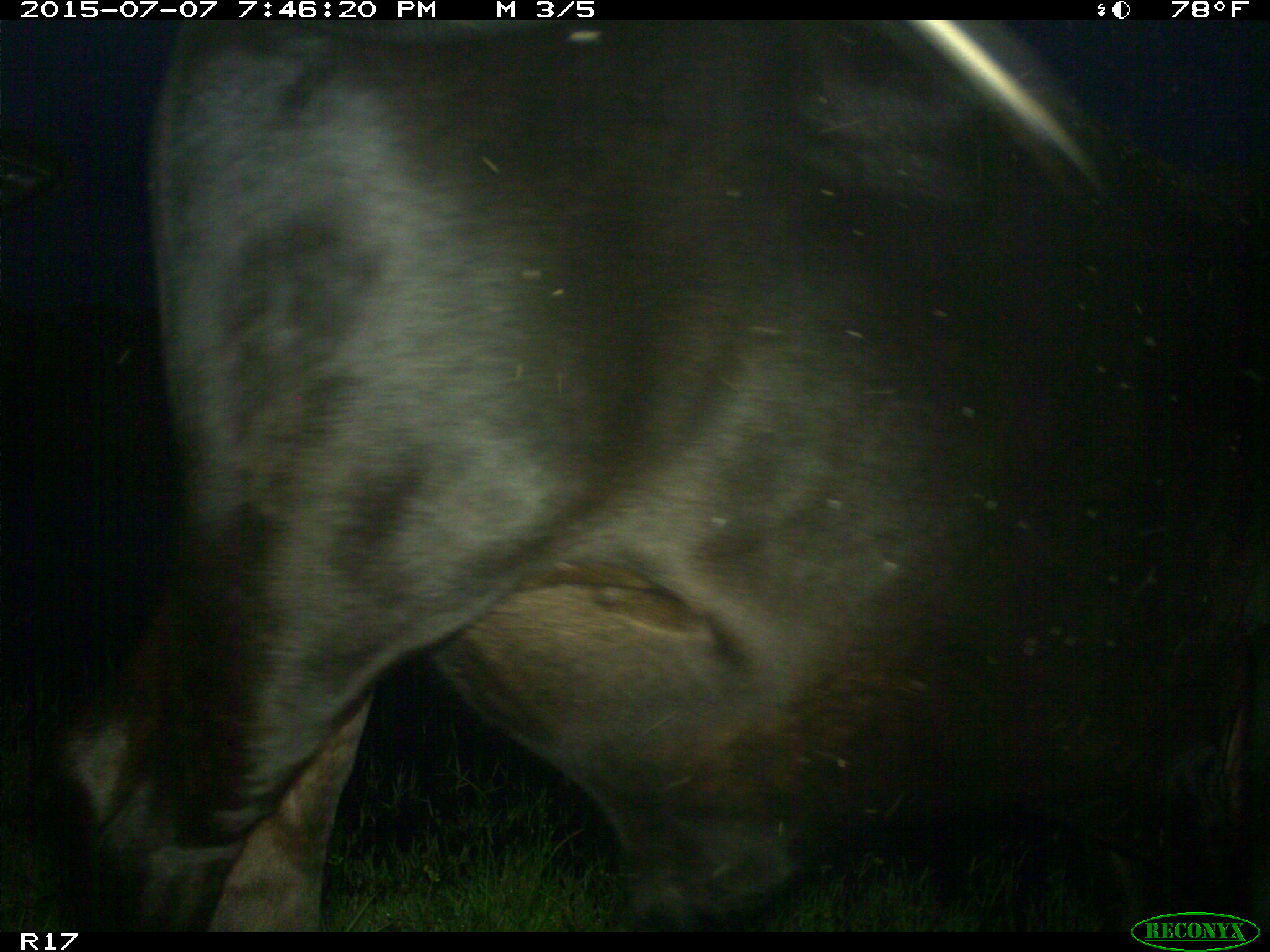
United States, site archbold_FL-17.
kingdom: Animalia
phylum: Chordata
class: Mammalia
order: Artiodactyla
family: Bovidae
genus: Bos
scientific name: Bos taurus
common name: domestic cow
Bos taurus (domestic cow).